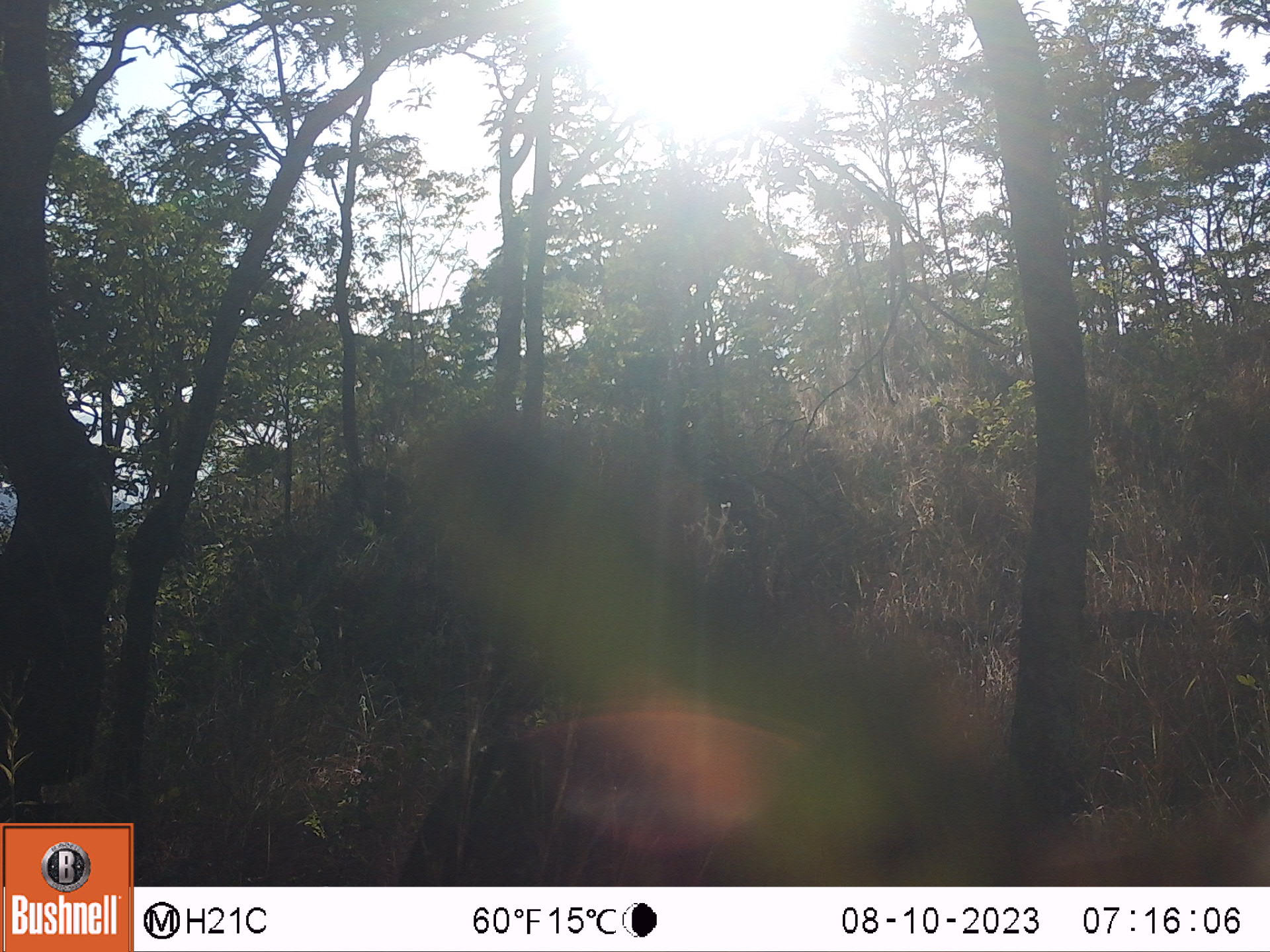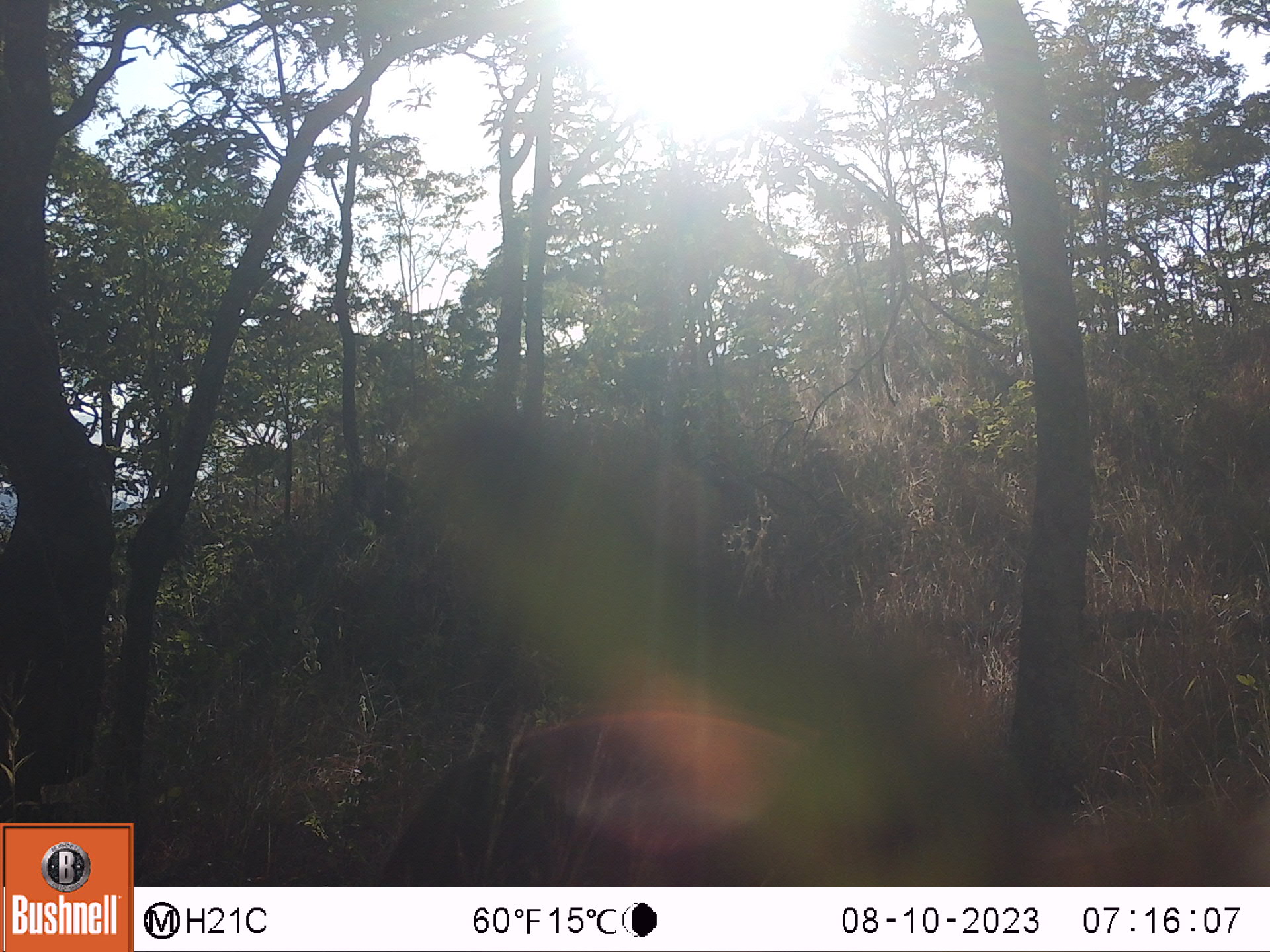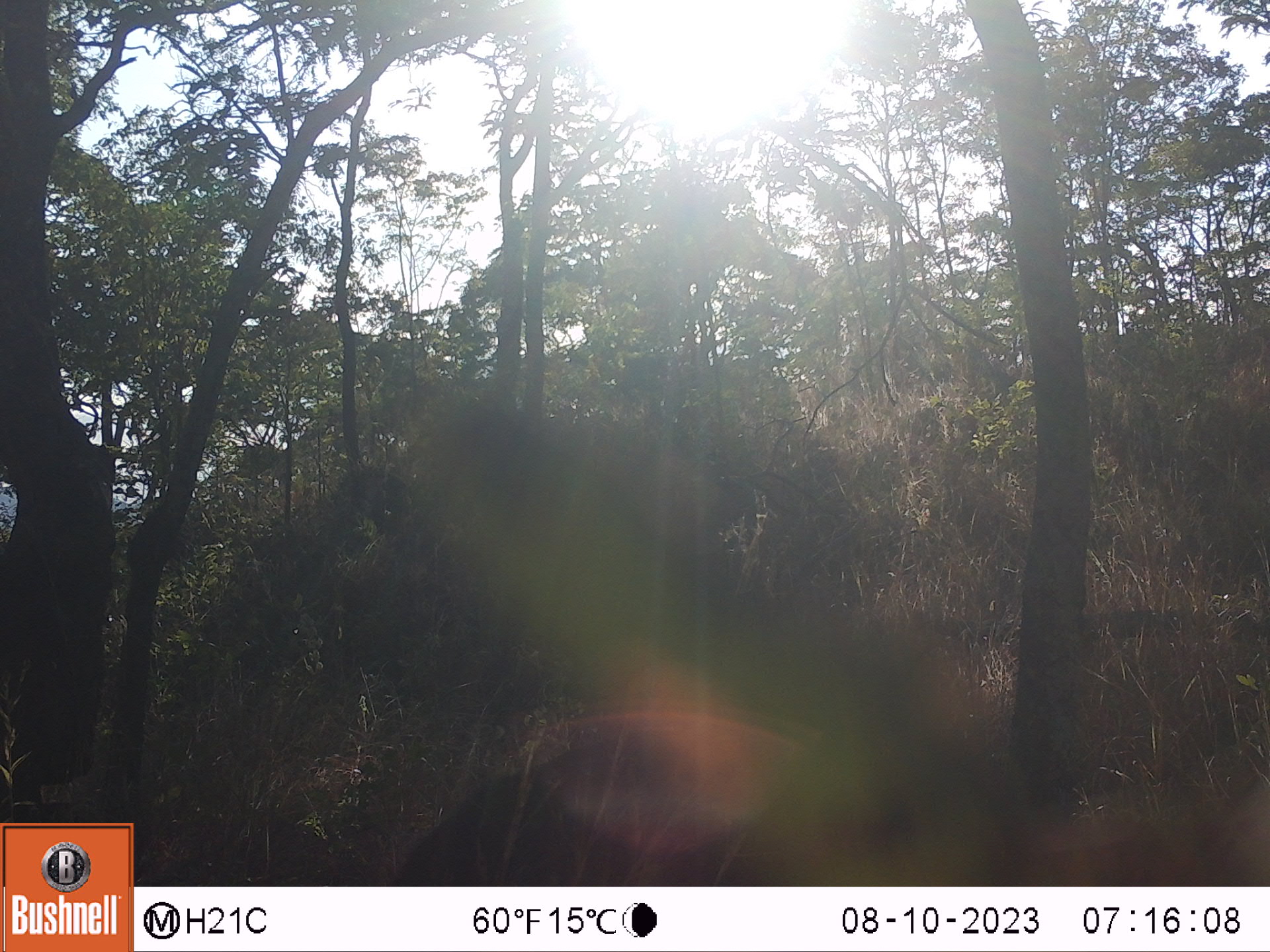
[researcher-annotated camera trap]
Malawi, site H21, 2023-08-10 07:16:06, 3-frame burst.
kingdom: Animalia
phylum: Chordata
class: Mammalia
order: Artiodactyla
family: Bovidae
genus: Tragelaphus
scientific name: Tragelaphus sylvaticus sylvaticus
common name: cape bushbuck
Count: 1.